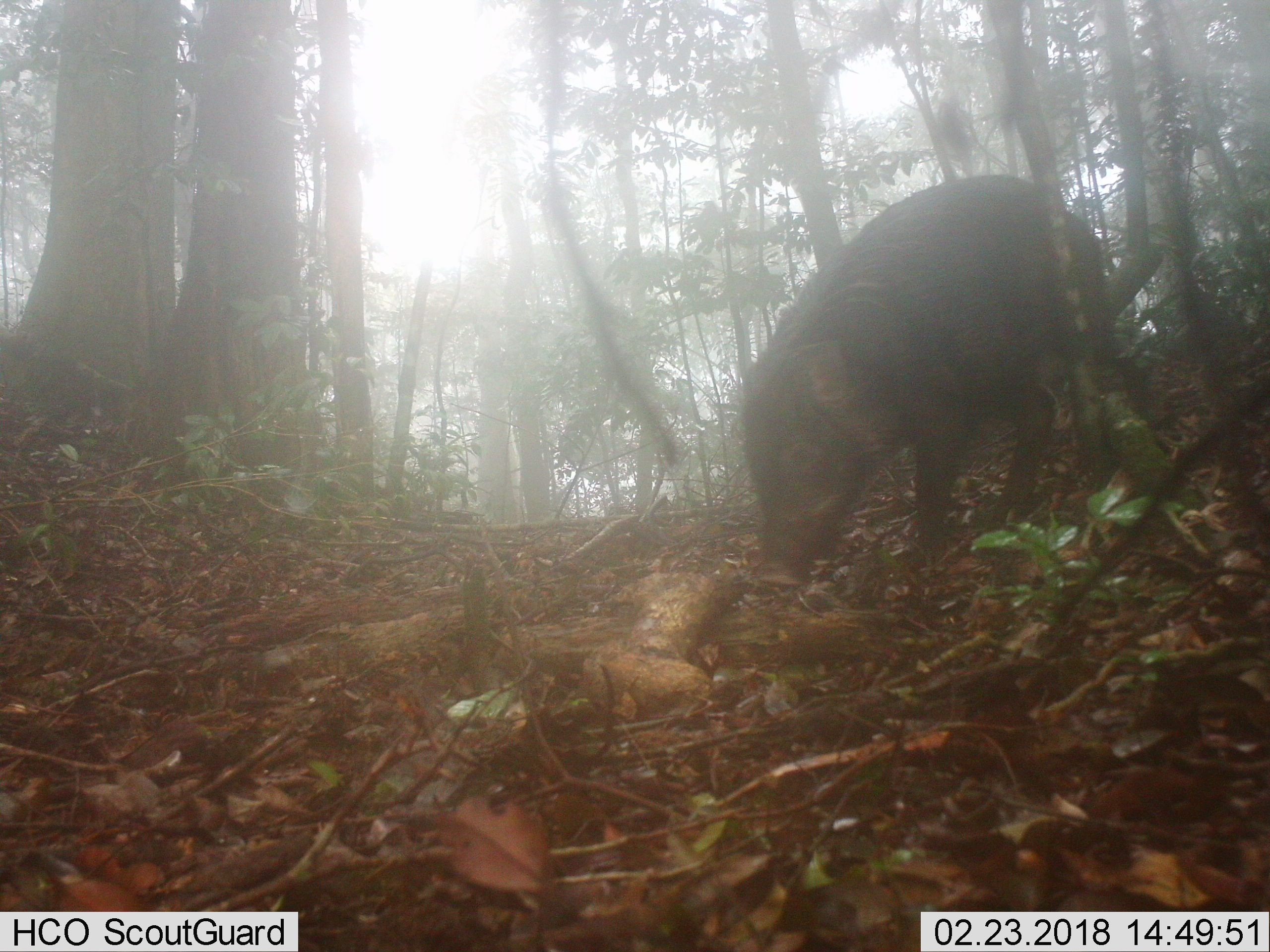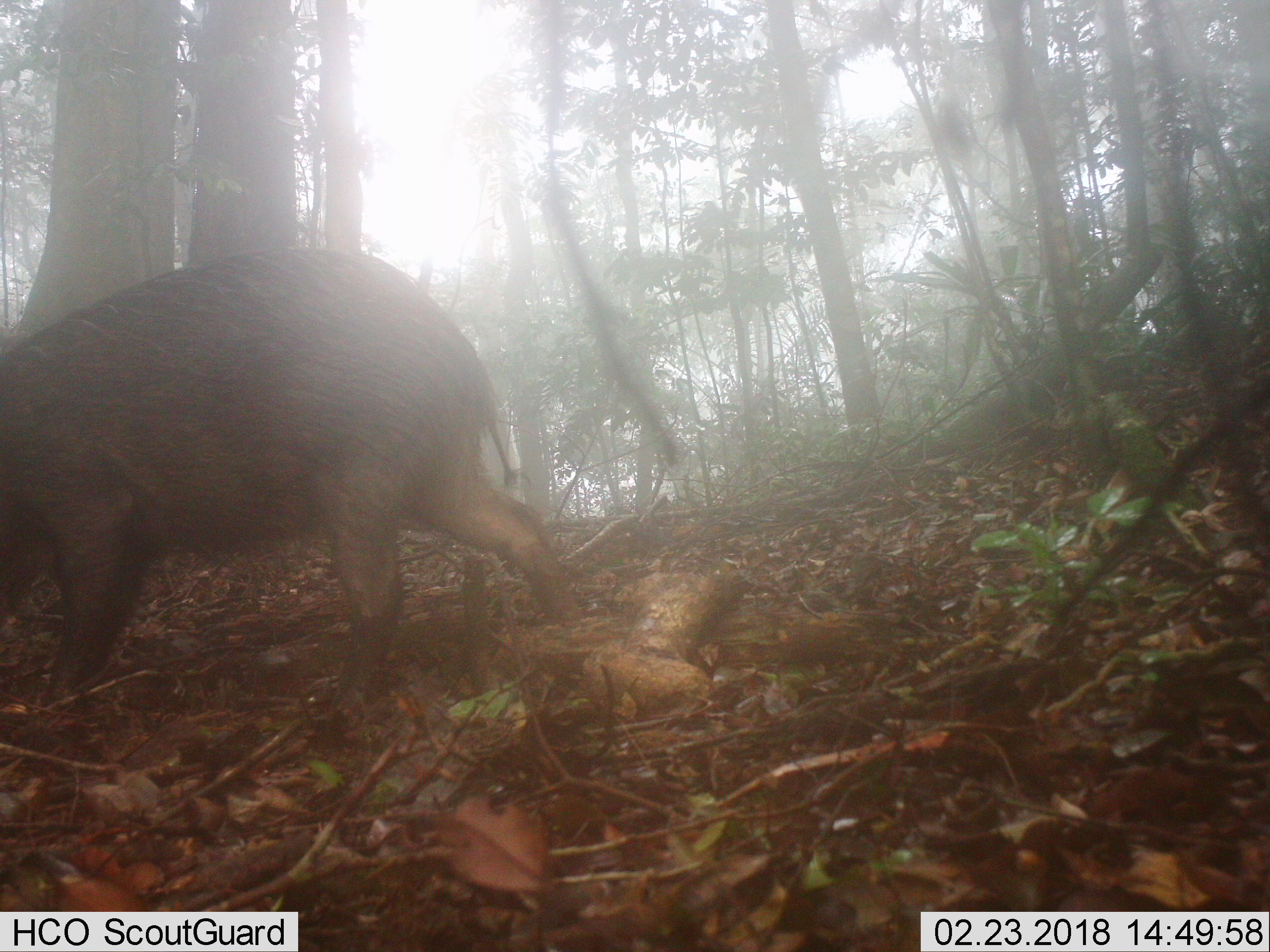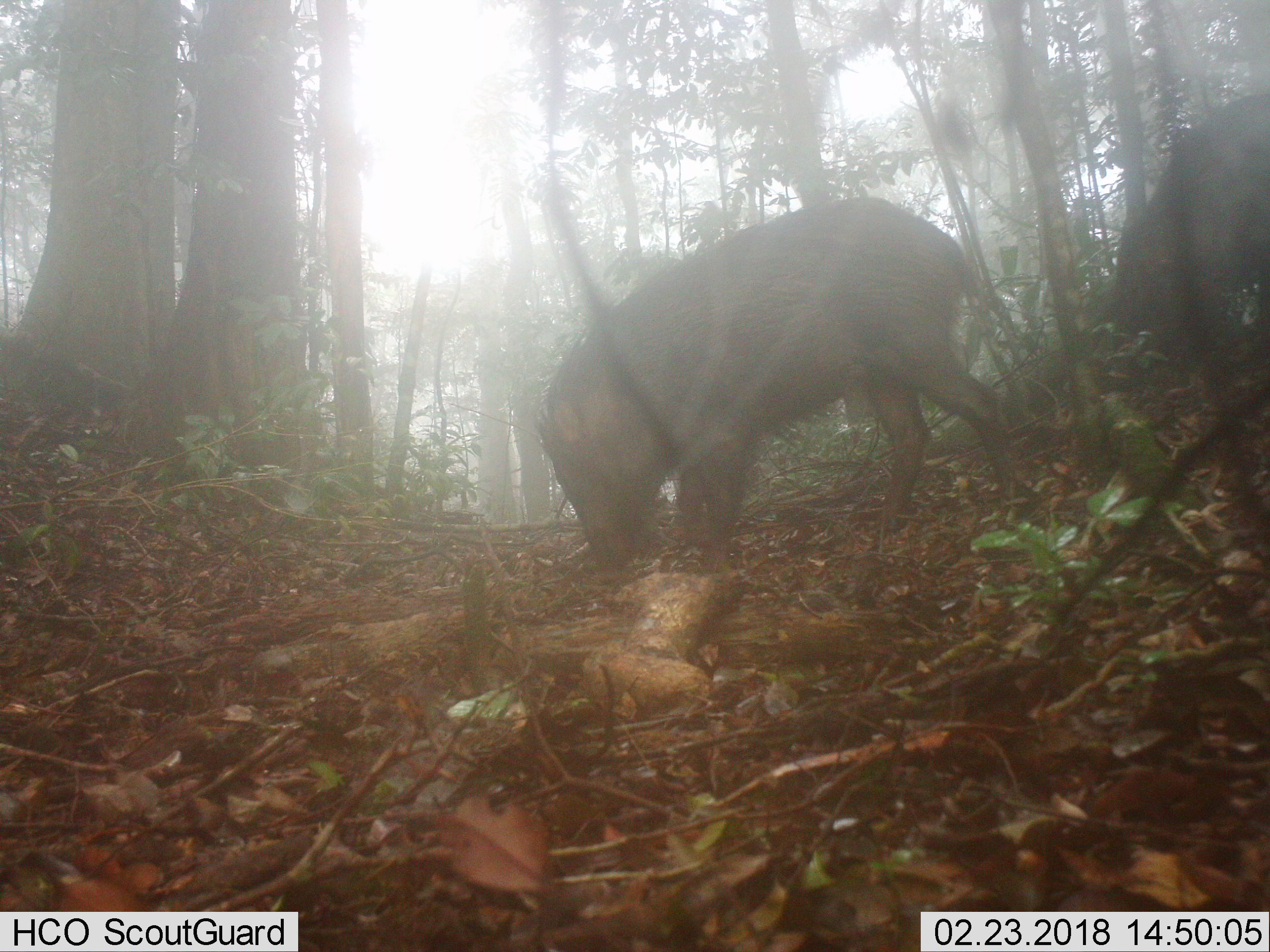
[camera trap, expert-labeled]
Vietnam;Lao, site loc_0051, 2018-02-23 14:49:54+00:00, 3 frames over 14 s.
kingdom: Animalia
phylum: Chordata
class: Mammalia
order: Artiodactyla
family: Suidae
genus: Sus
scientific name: Sus scrofa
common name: eurasian wild pig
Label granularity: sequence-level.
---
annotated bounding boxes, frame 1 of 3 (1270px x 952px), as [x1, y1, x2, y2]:
eurasian wild pig: [739, 174, 1155, 587]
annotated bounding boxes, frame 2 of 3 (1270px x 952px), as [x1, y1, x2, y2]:
eurasian wild pig: [0, 248, 586, 752]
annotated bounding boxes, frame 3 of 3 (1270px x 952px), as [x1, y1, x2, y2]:
eurasian wild pig: [535, 196, 1040, 593]; [1112, 91, 1270, 367]